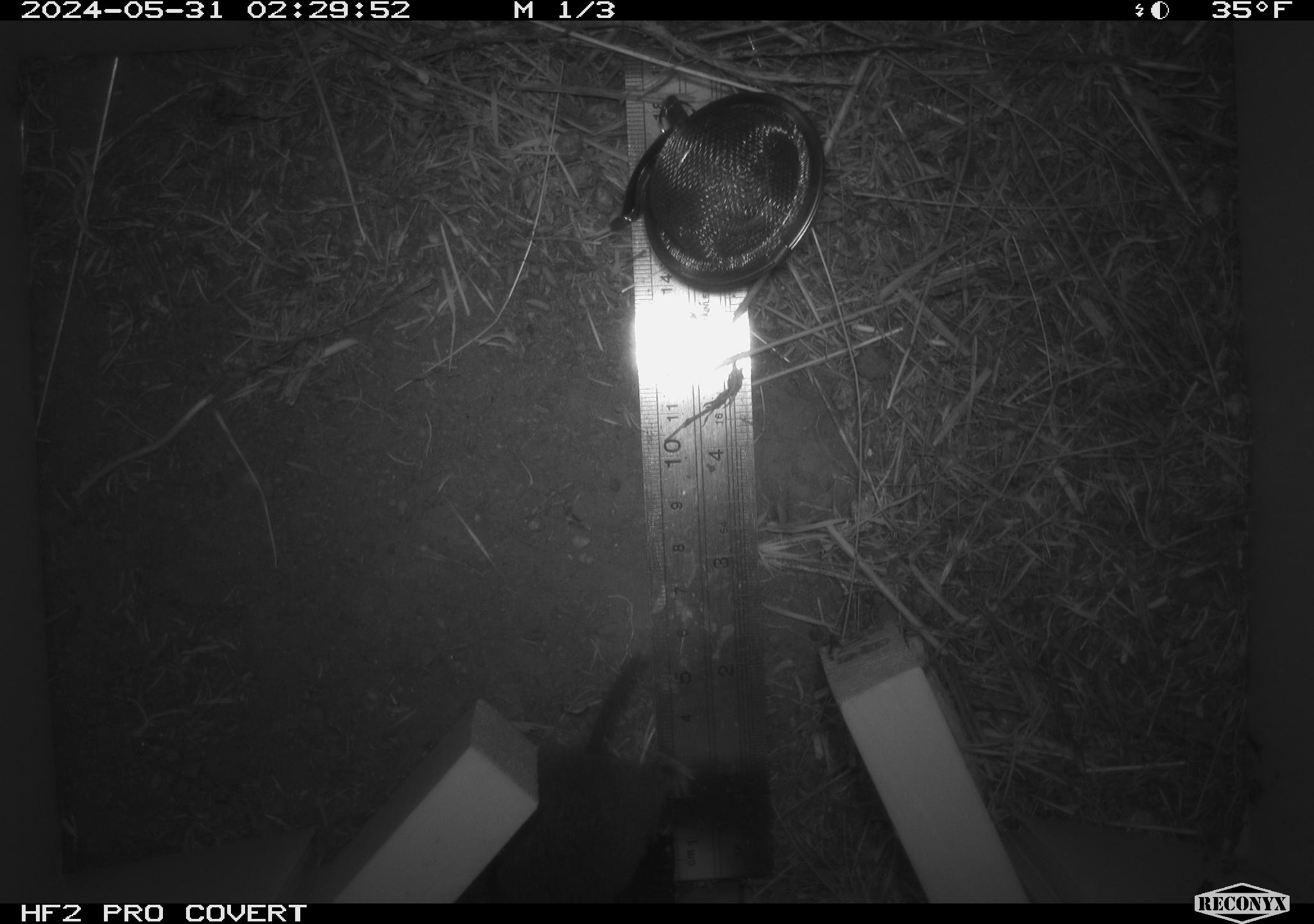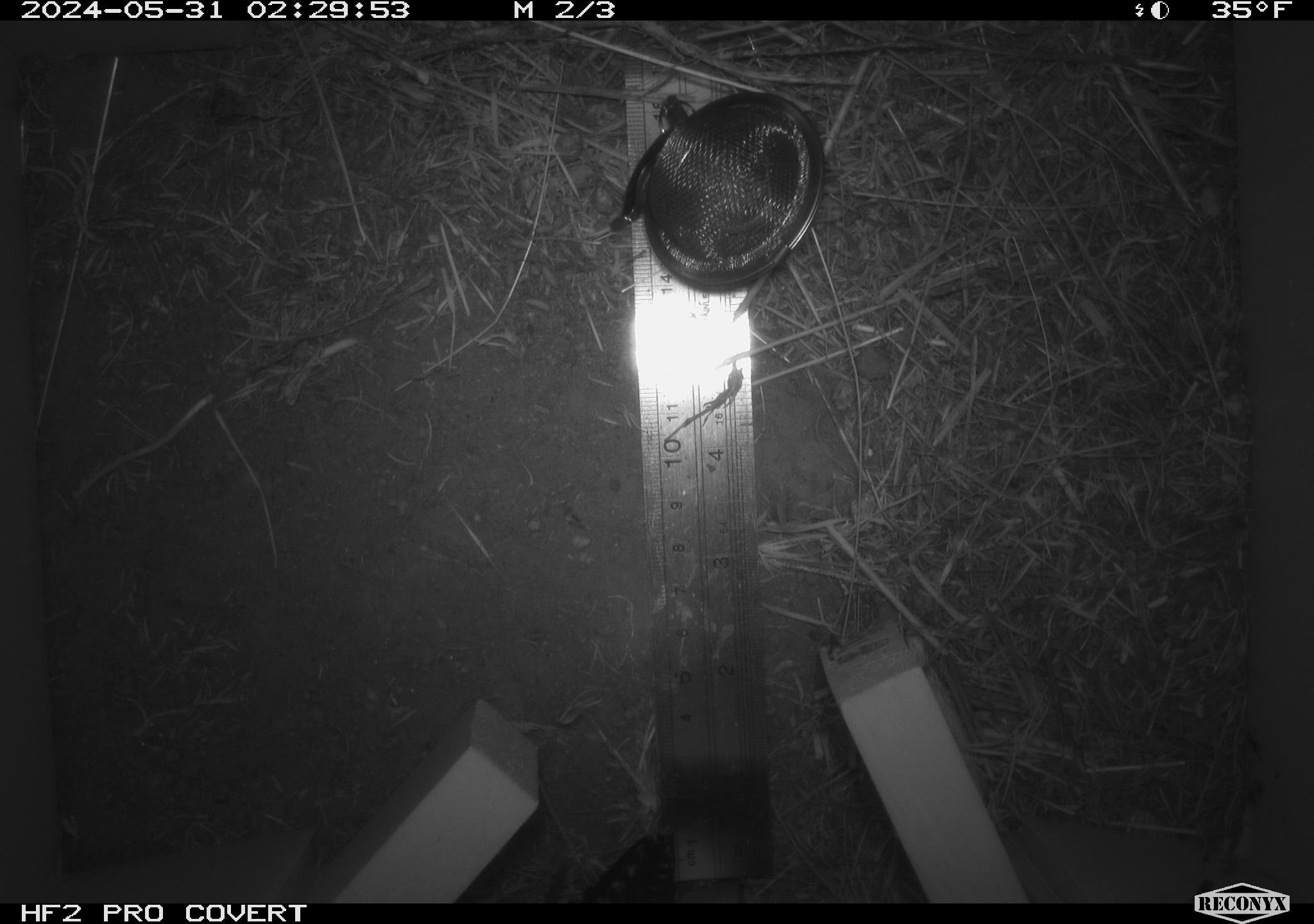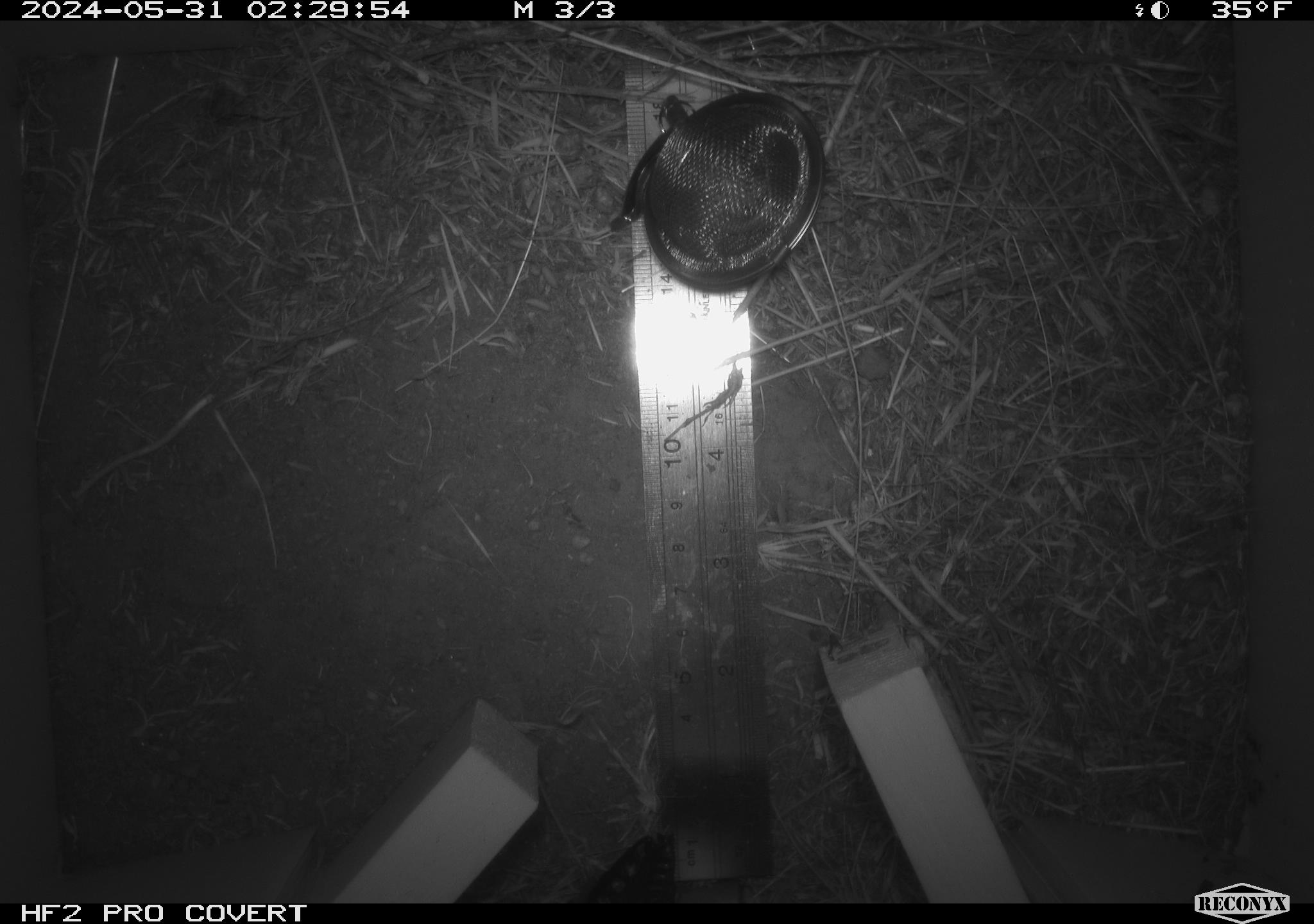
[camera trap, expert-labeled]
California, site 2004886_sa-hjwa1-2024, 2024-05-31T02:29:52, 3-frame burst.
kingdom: Animalia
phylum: Chordata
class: Mammalia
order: Rodentia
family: Cricetidae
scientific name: Cricetidae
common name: hamsters, voles, lemmings, and allies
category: cricetidae family